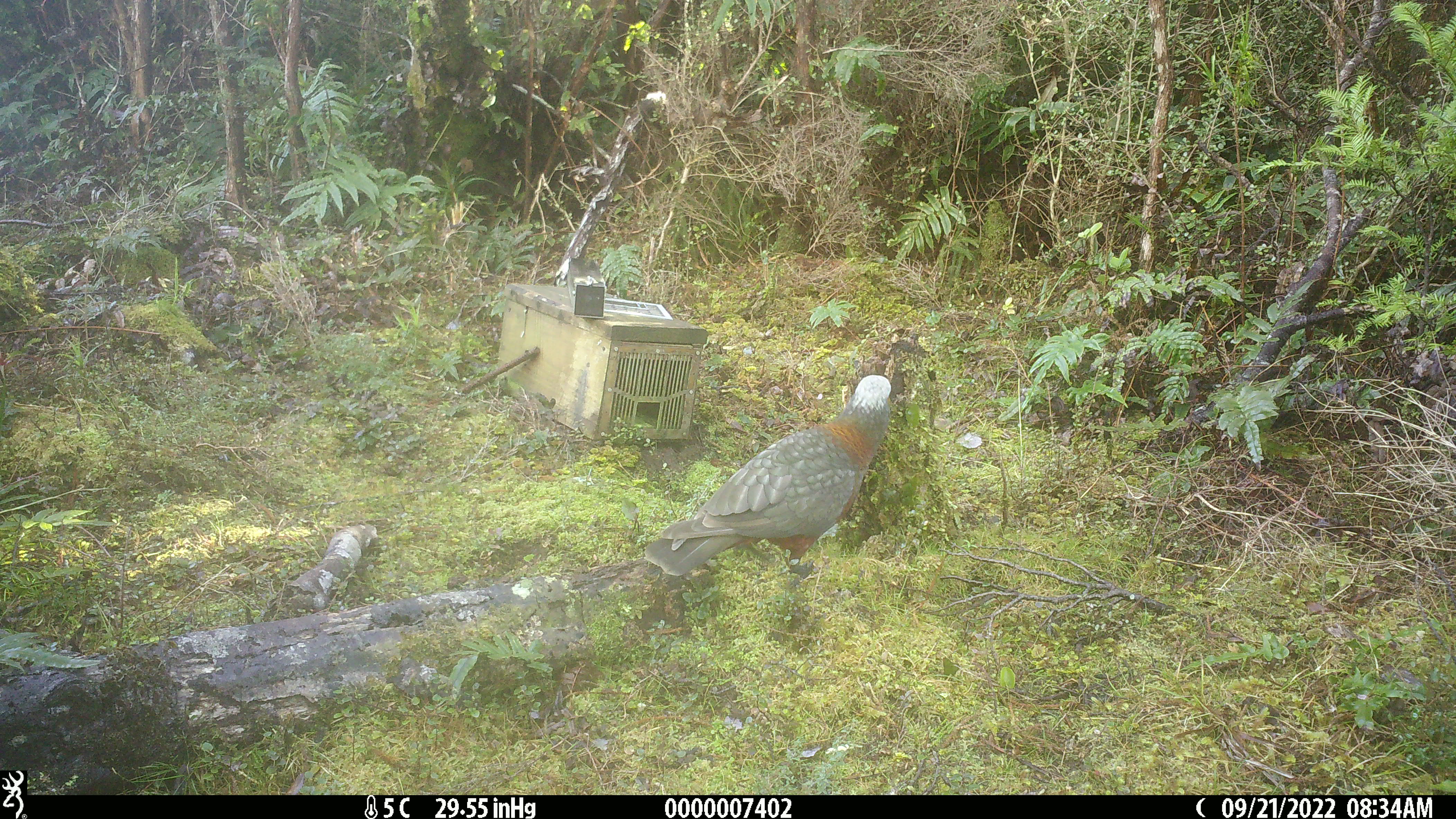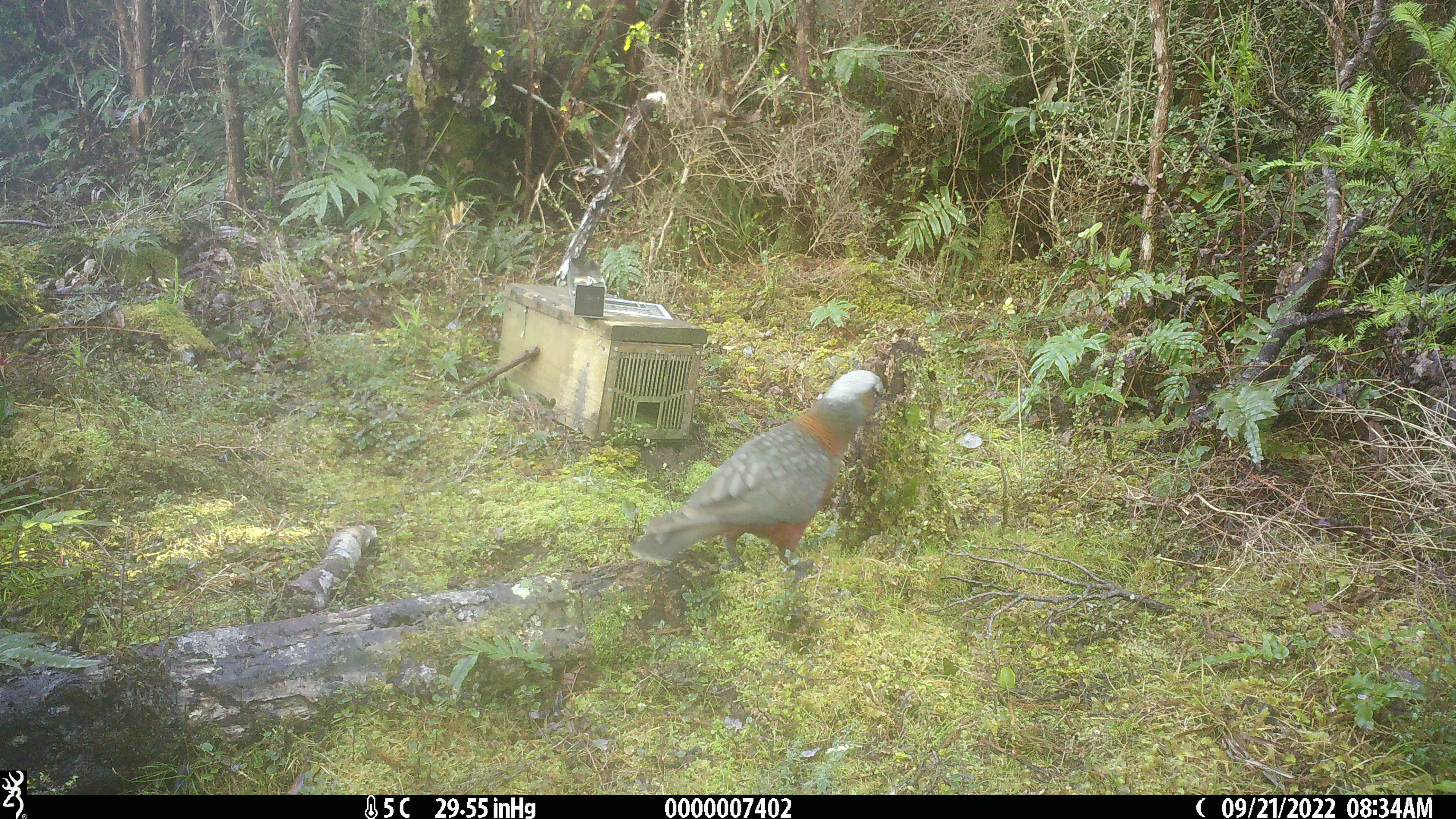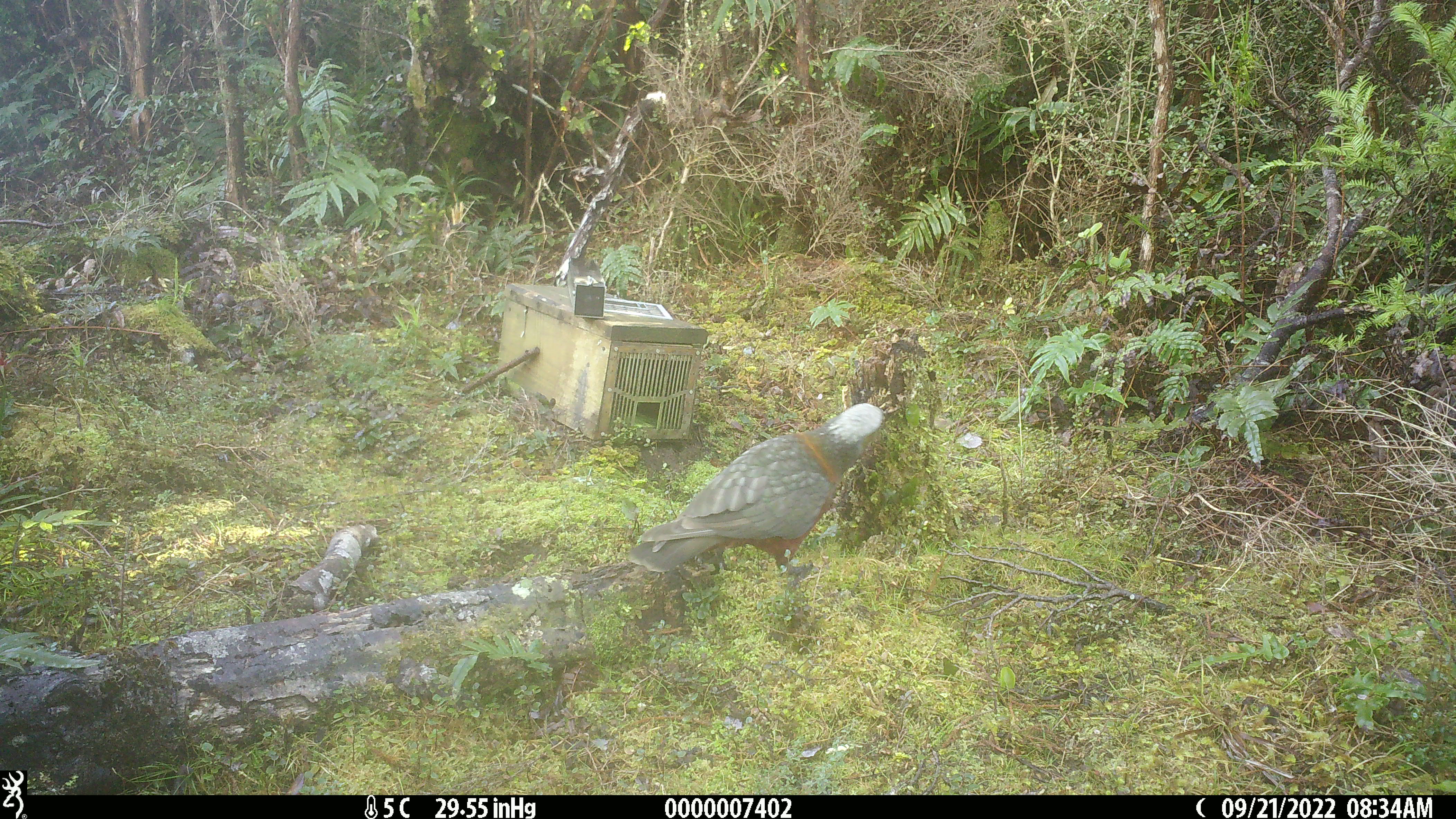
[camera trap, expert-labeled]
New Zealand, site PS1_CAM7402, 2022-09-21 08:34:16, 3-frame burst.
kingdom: Animalia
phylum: Chordata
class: Aves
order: Psittaciformes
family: Strigopidae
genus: Nestor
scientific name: Nestor meridionalis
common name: kaka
Kaka (Nestor meridionalis).